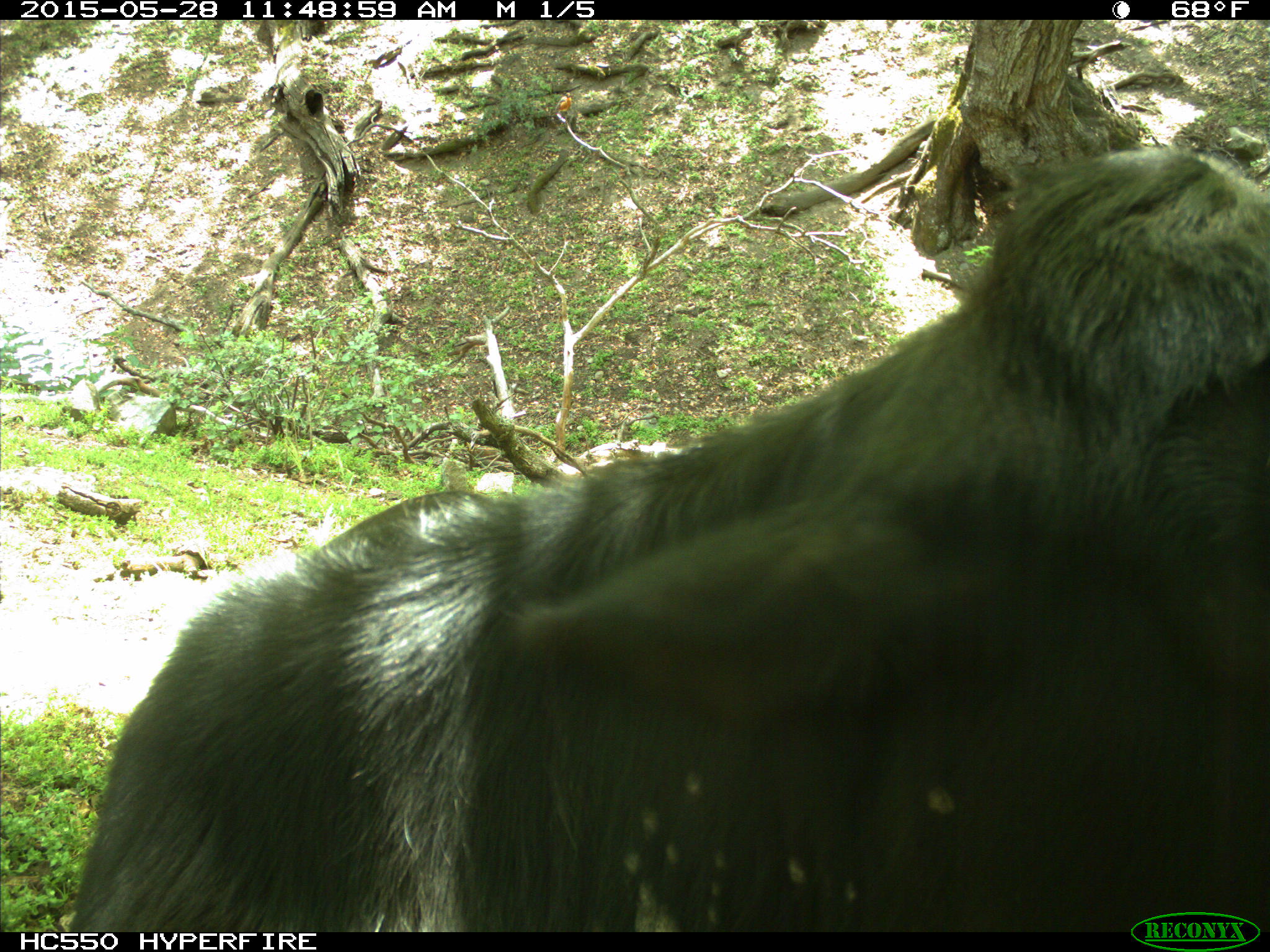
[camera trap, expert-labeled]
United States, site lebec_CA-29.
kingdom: Animalia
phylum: Chordata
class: Mammalia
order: Artiodactyla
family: Bovidae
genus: Bos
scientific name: Bos taurus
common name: domestic cow